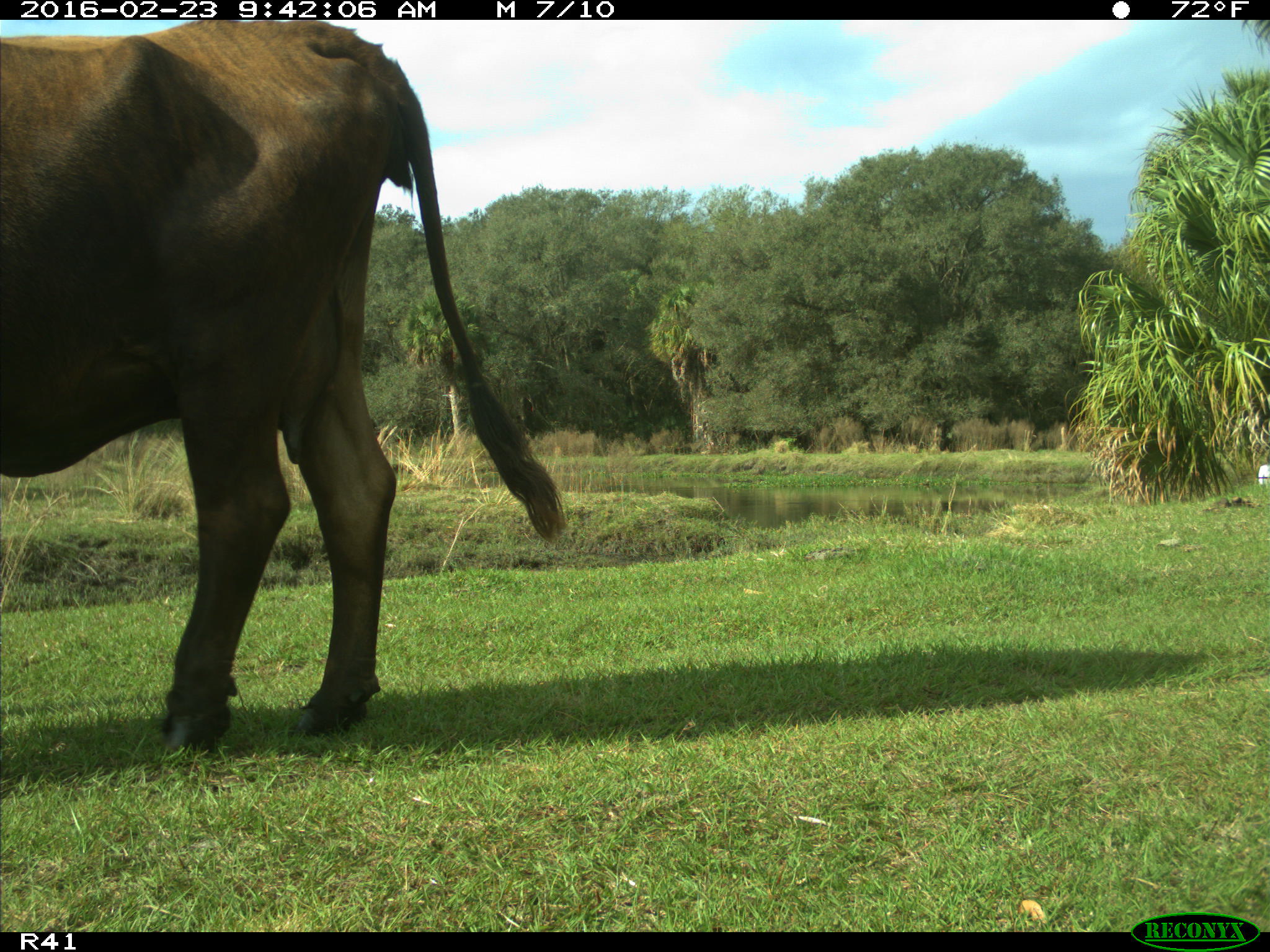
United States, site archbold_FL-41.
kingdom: Animalia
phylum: Chordata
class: Mammalia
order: Artiodactyla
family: Bovidae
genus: Bos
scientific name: Bos taurus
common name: domestic cow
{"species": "Bos taurus (domestic cow)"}